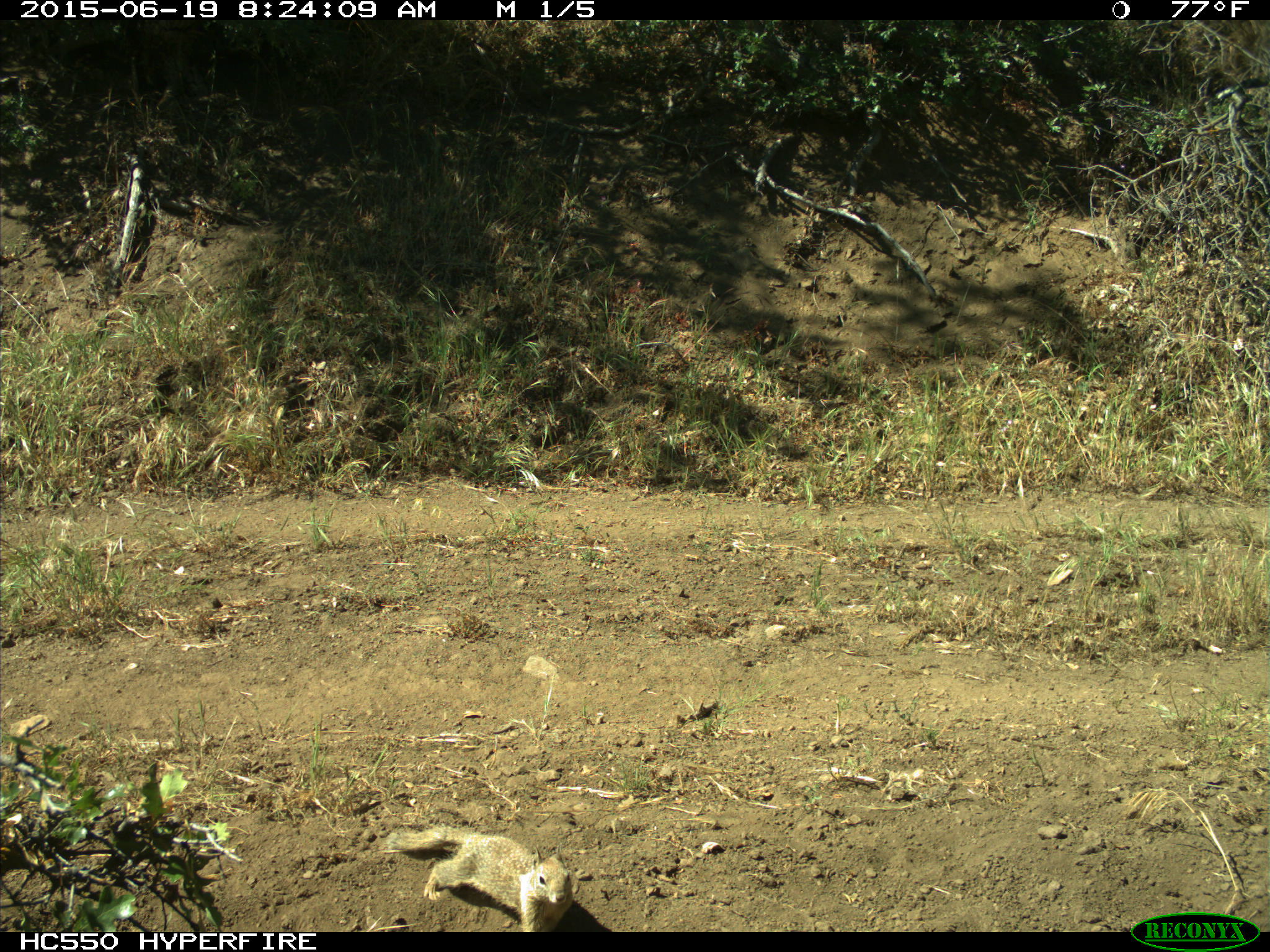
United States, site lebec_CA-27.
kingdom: Animalia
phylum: Chordata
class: Mammalia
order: Rodentia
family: Sciuridae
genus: Otospermophilus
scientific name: Otospermophilus beecheyi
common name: california ground squirrel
Otospermophilus beecheyi (california ground squirrel).